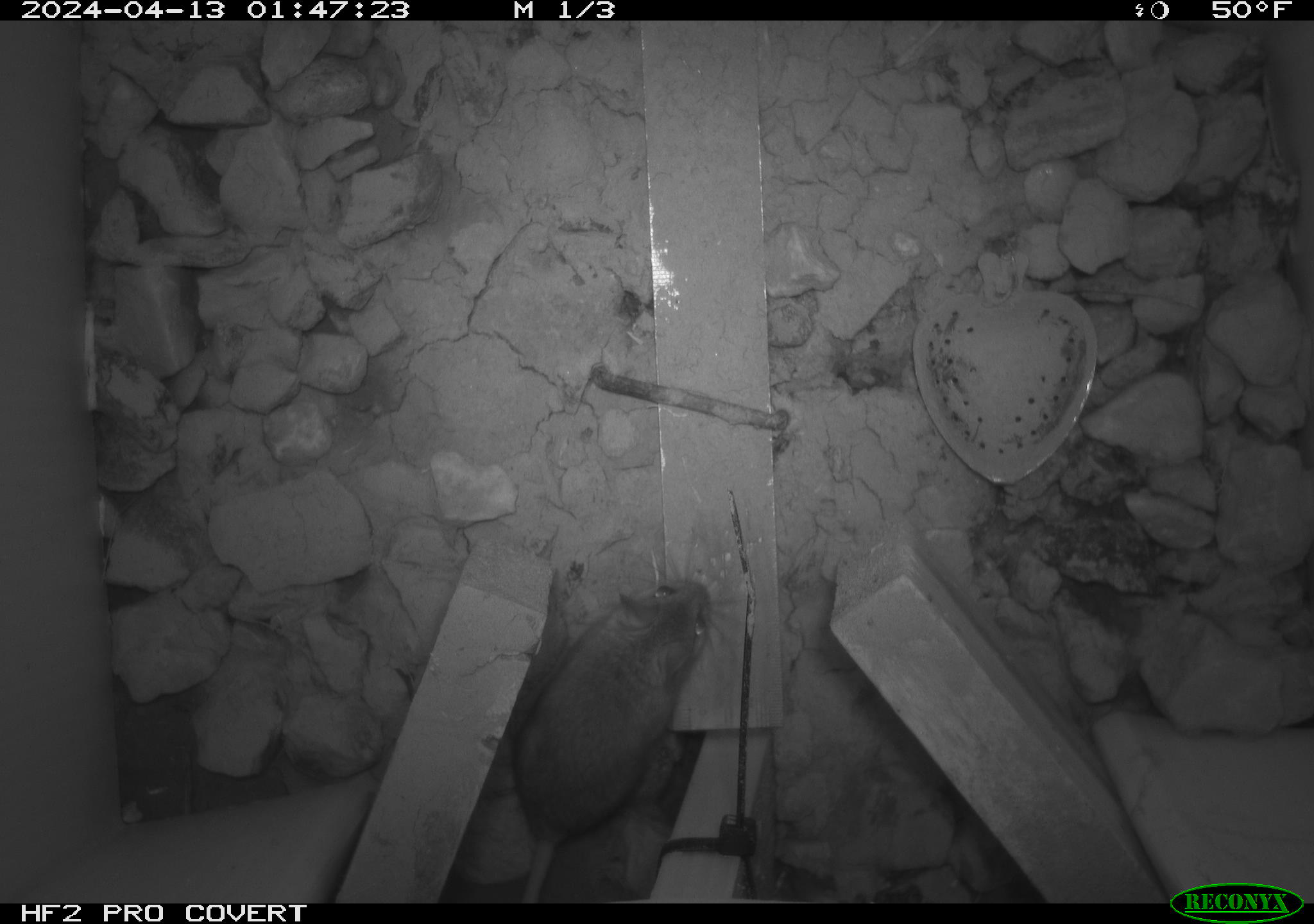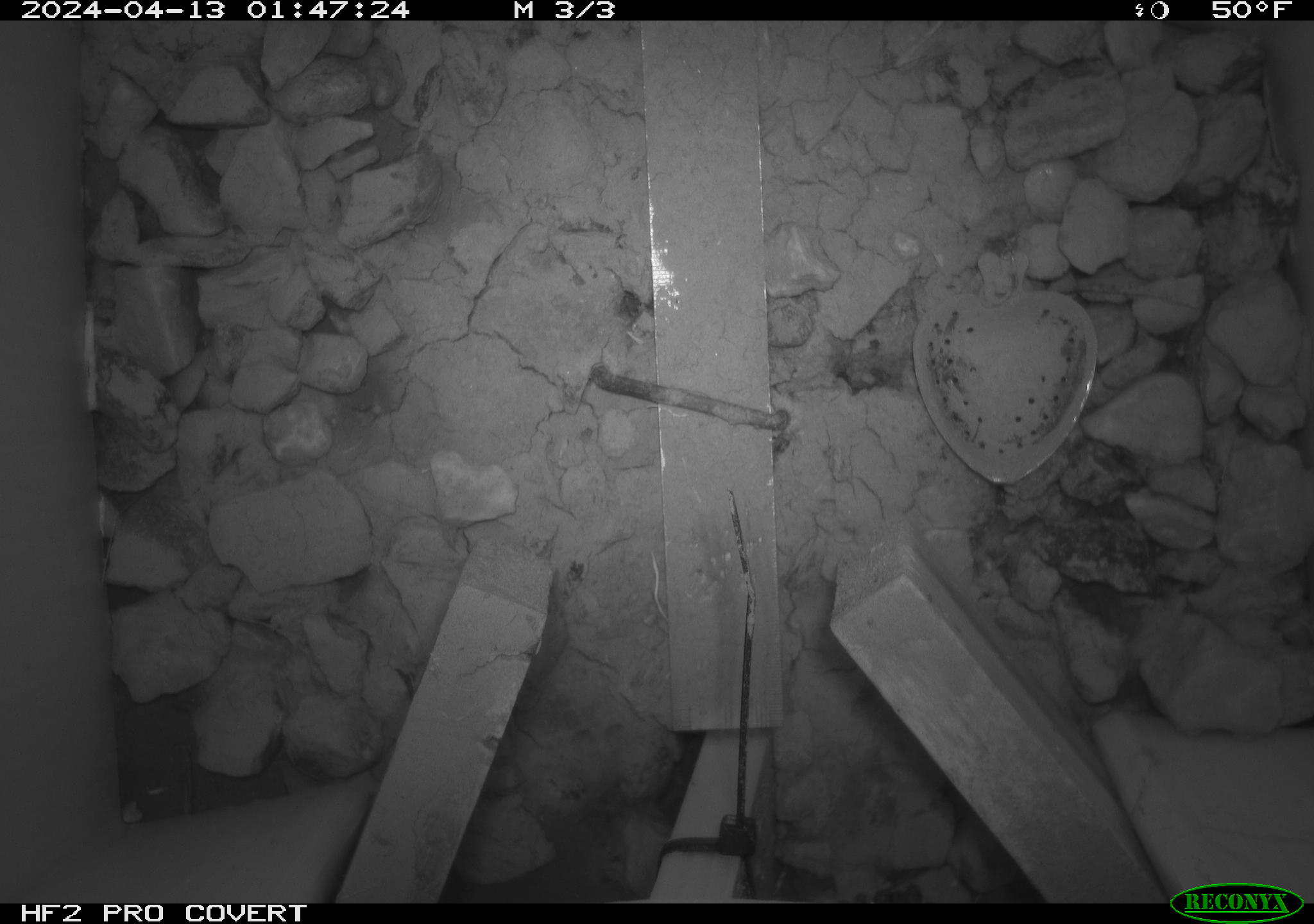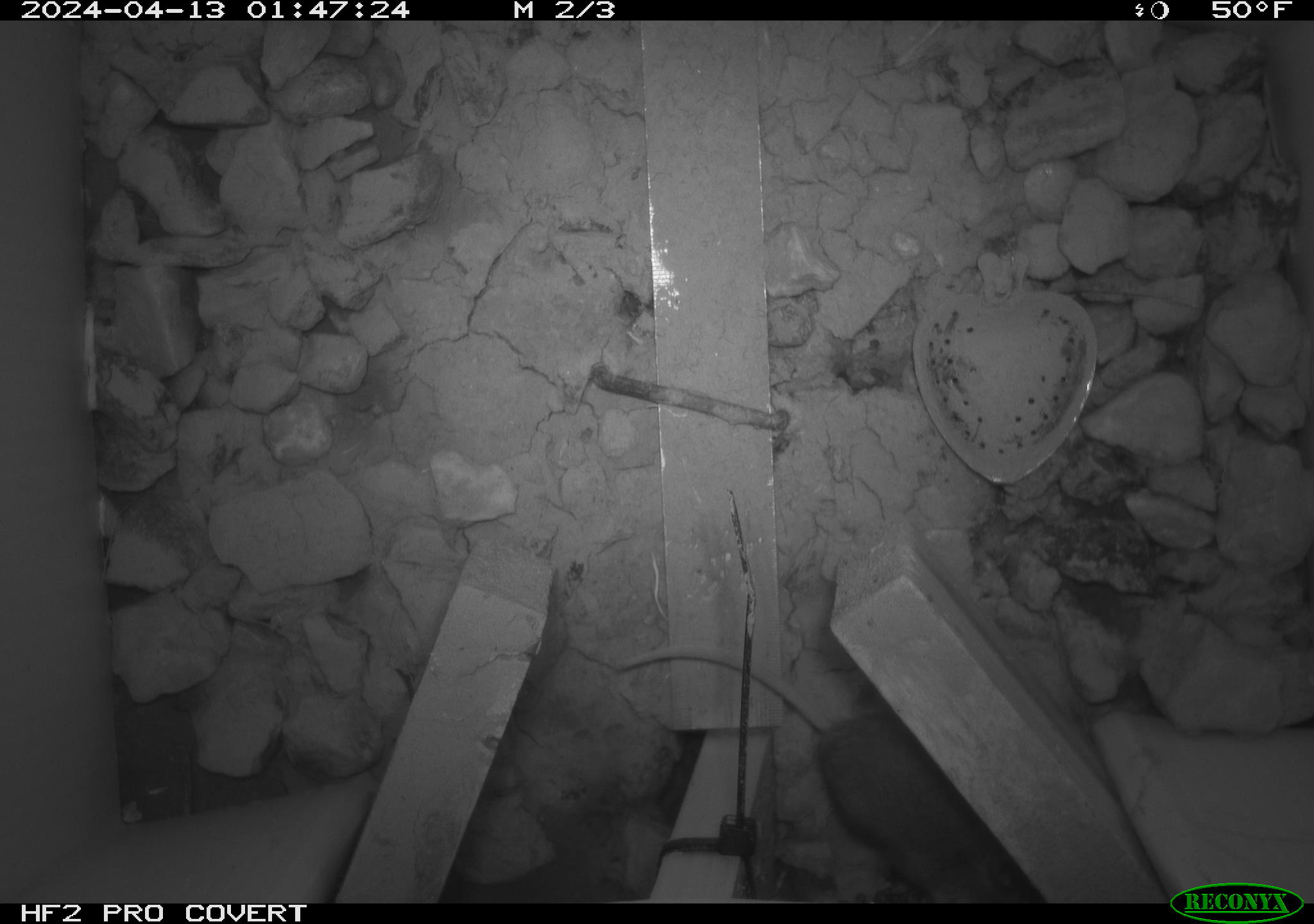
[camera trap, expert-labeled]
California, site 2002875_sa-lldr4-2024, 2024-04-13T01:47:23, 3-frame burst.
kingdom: Animalia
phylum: Chordata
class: Mammalia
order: Rodentia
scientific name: Rodentia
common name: rodent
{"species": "rodent (Rodentia)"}